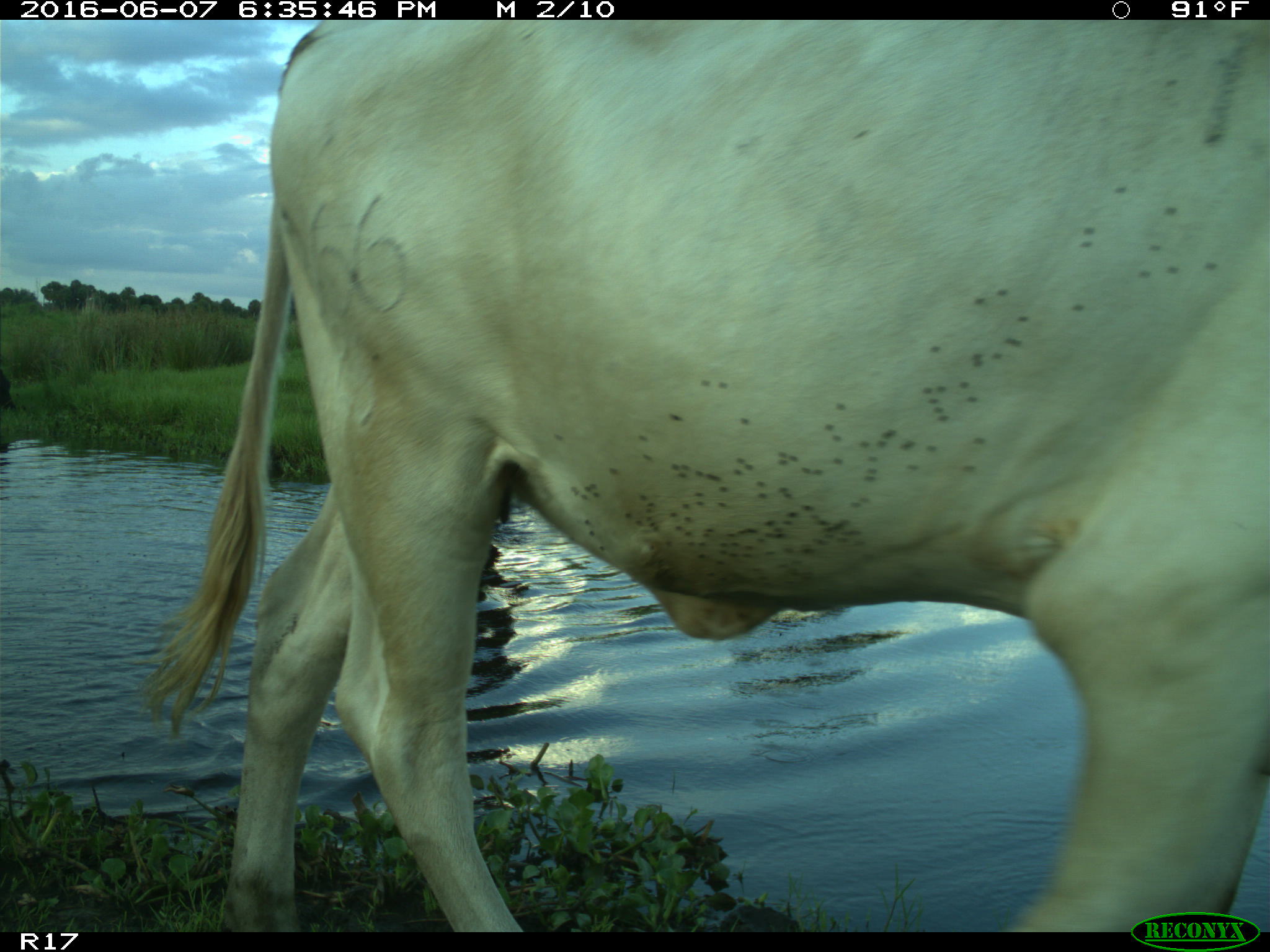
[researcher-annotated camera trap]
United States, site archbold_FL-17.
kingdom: Animalia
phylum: Chordata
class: Mammalia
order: Artiodactyla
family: Bovidae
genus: Bos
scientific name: Bos taurus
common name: domestic cow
Bos taurus (domestic cow).